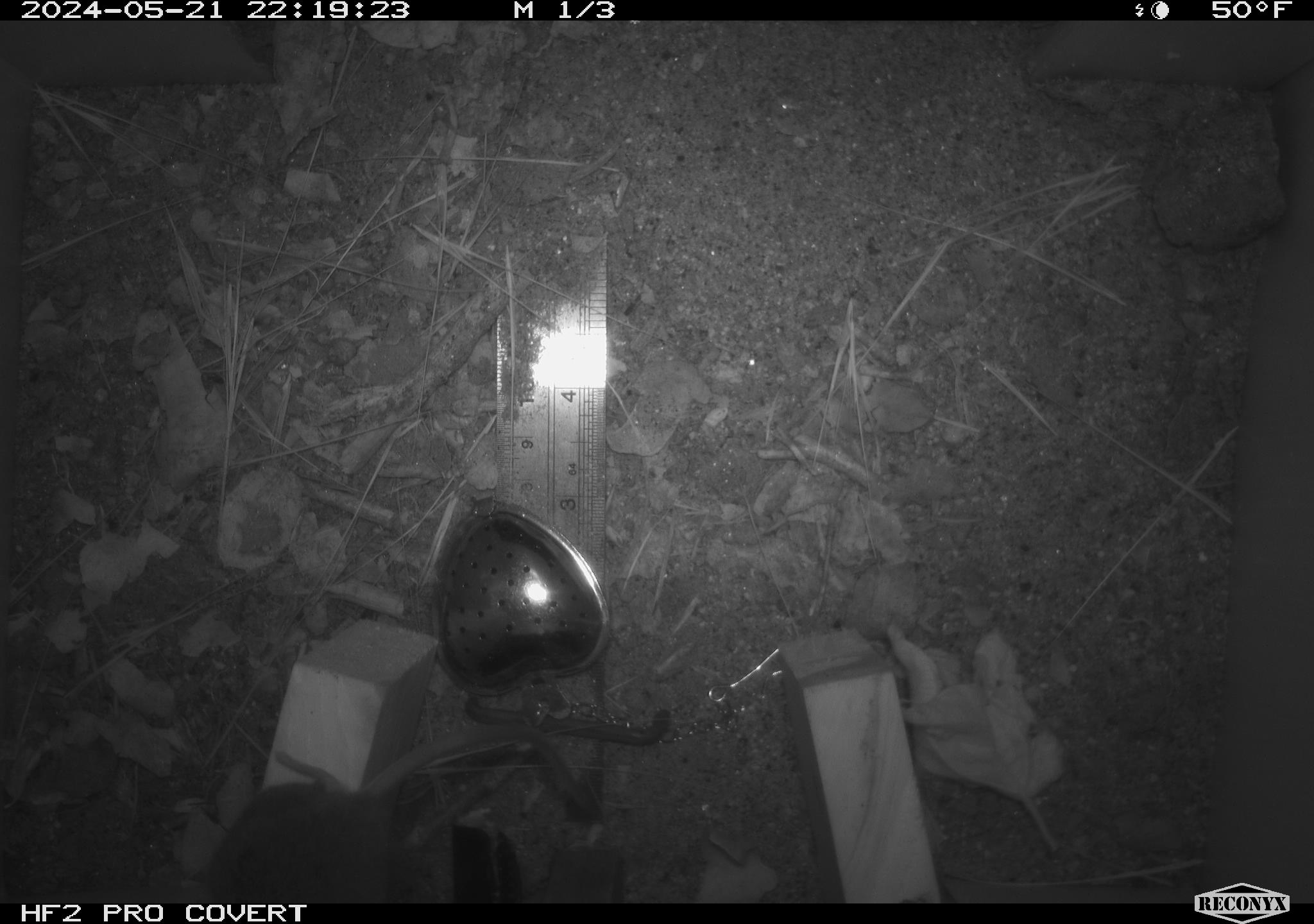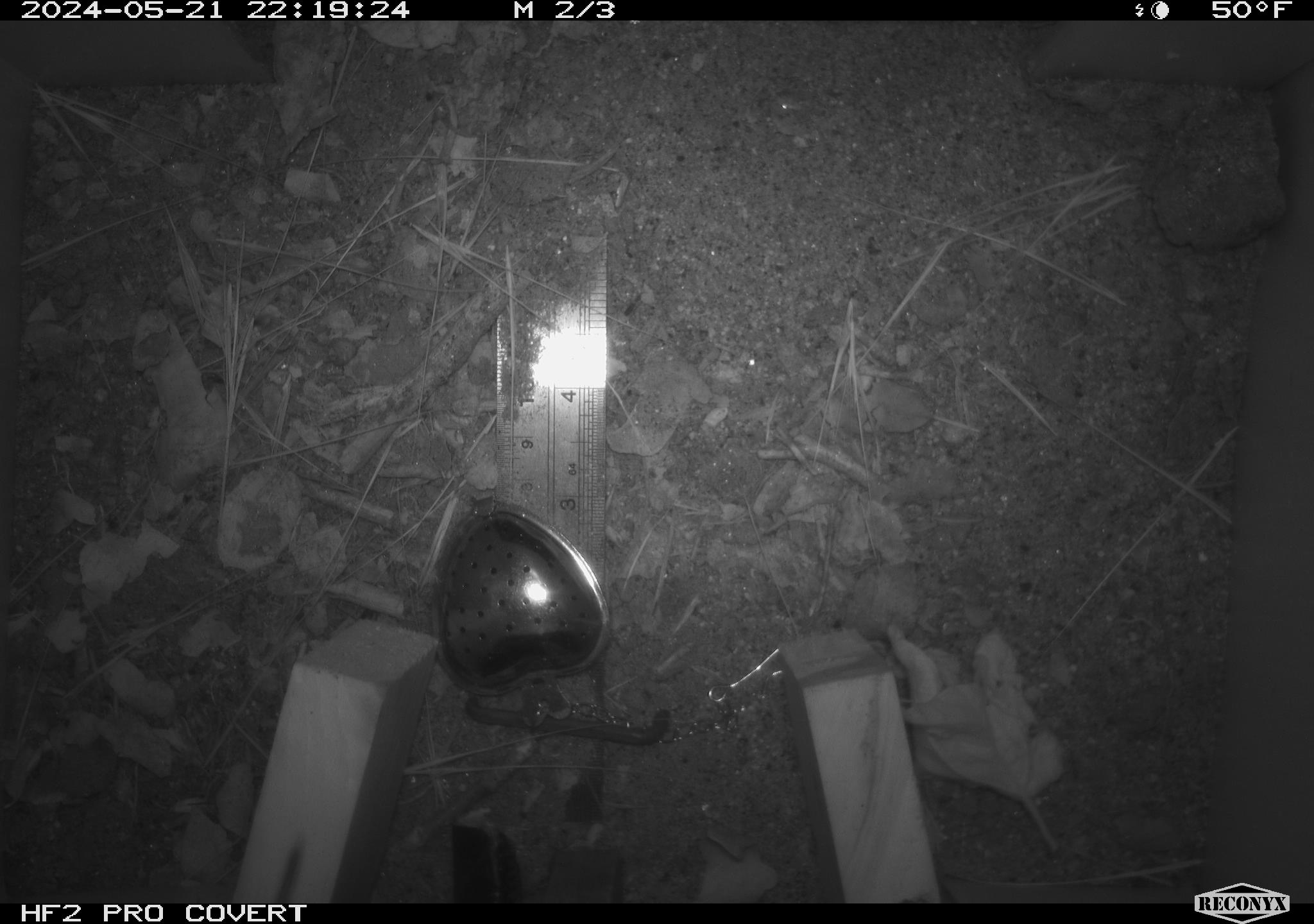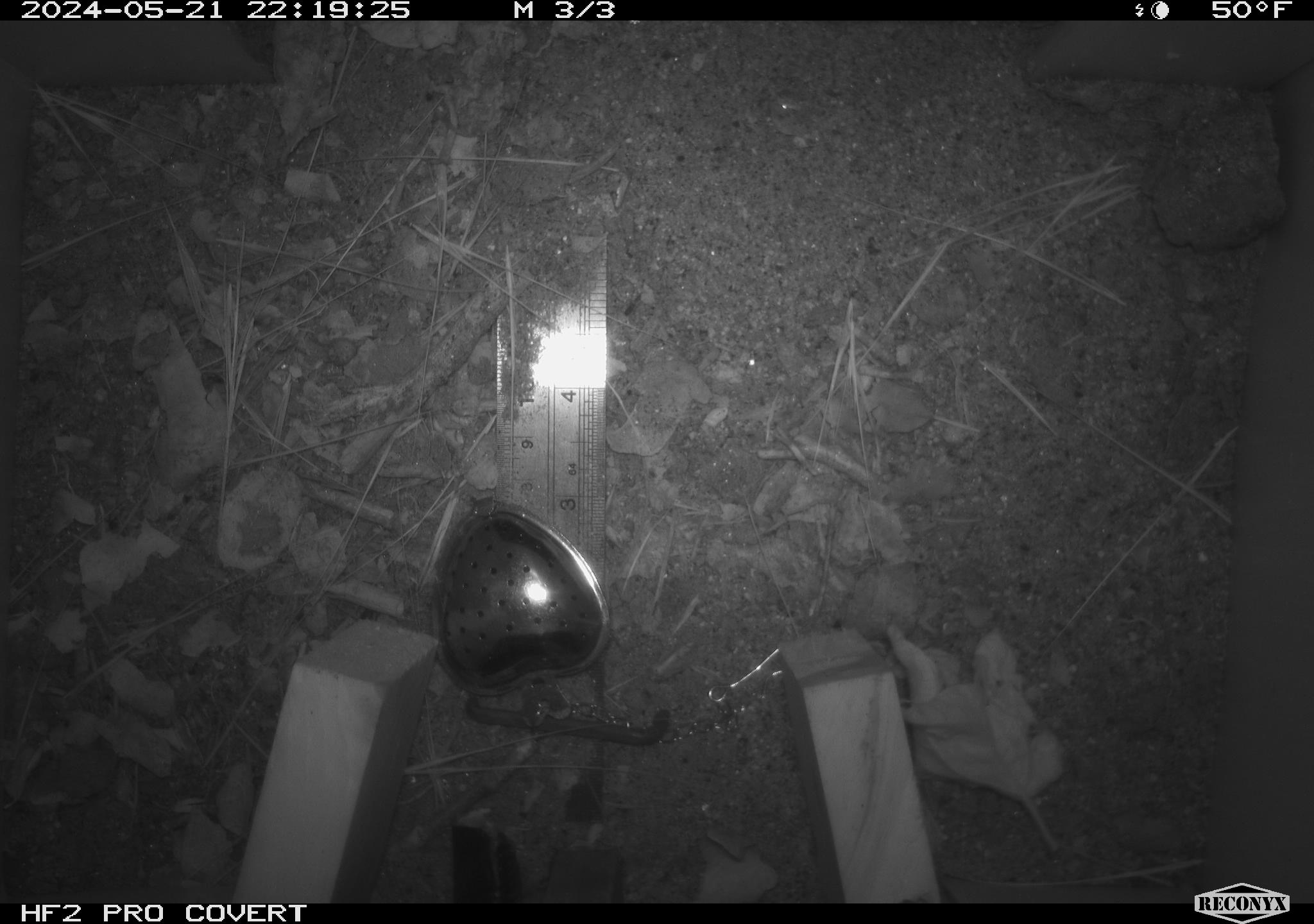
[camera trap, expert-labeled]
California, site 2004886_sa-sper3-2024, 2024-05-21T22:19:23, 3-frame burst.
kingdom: Animalia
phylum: Arthropoda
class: Insecta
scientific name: Insecta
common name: insect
Insect (Insecta).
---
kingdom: Animalia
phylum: Chordata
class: Mammalia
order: Rodentia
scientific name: Rodentia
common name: mouse species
Mouse species (Rodentia).